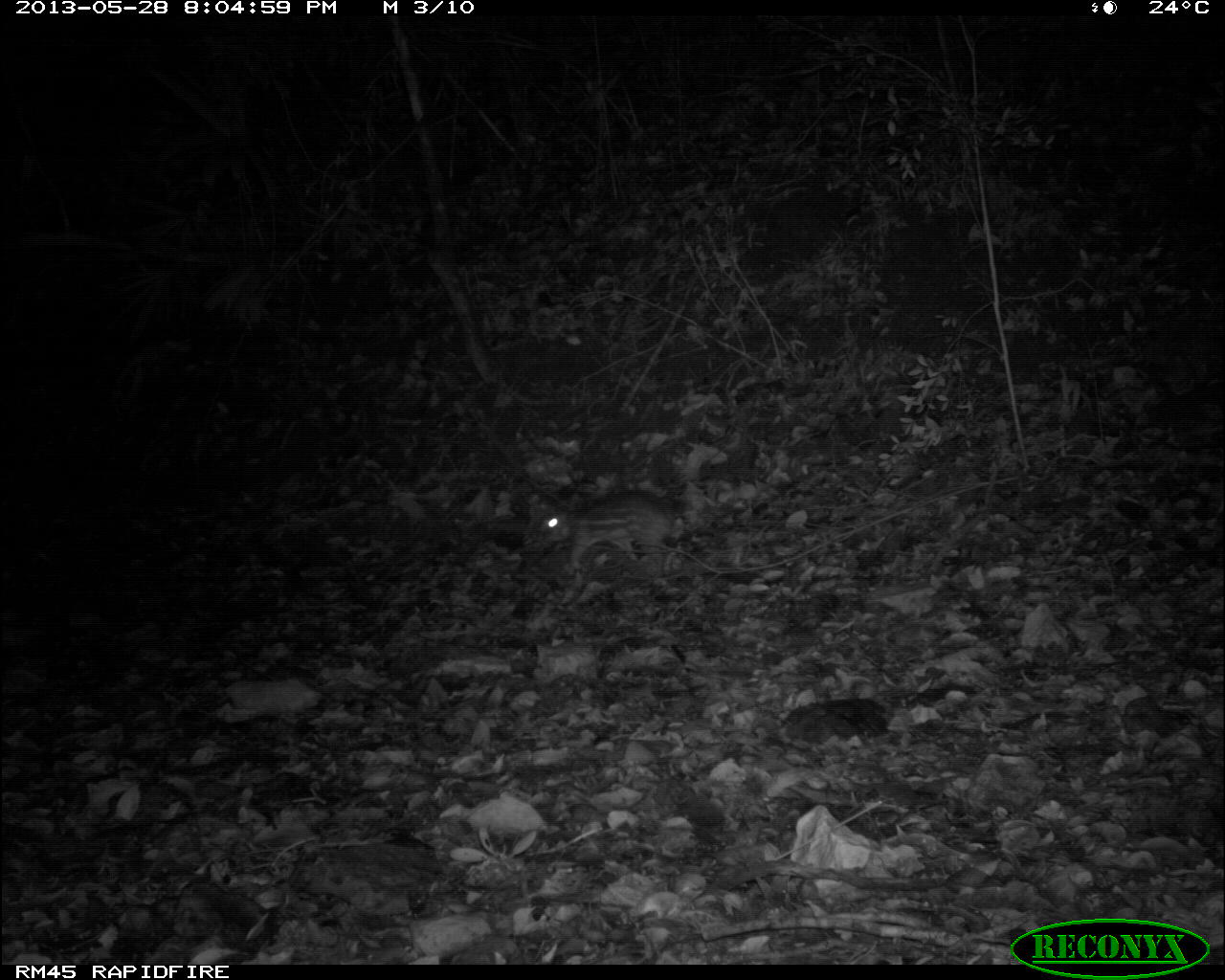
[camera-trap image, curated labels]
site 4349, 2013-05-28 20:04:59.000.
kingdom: Animalia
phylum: Chordata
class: Mammalia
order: Rodentia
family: Cuniculidae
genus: Cuniculus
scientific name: Cuniculus paca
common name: lowland paca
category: agouti paca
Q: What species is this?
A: Agouti paca (lowland paca) (Cuniculus paca).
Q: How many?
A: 1.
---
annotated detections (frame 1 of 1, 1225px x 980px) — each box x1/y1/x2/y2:
agouti paca: 529/489/676/570